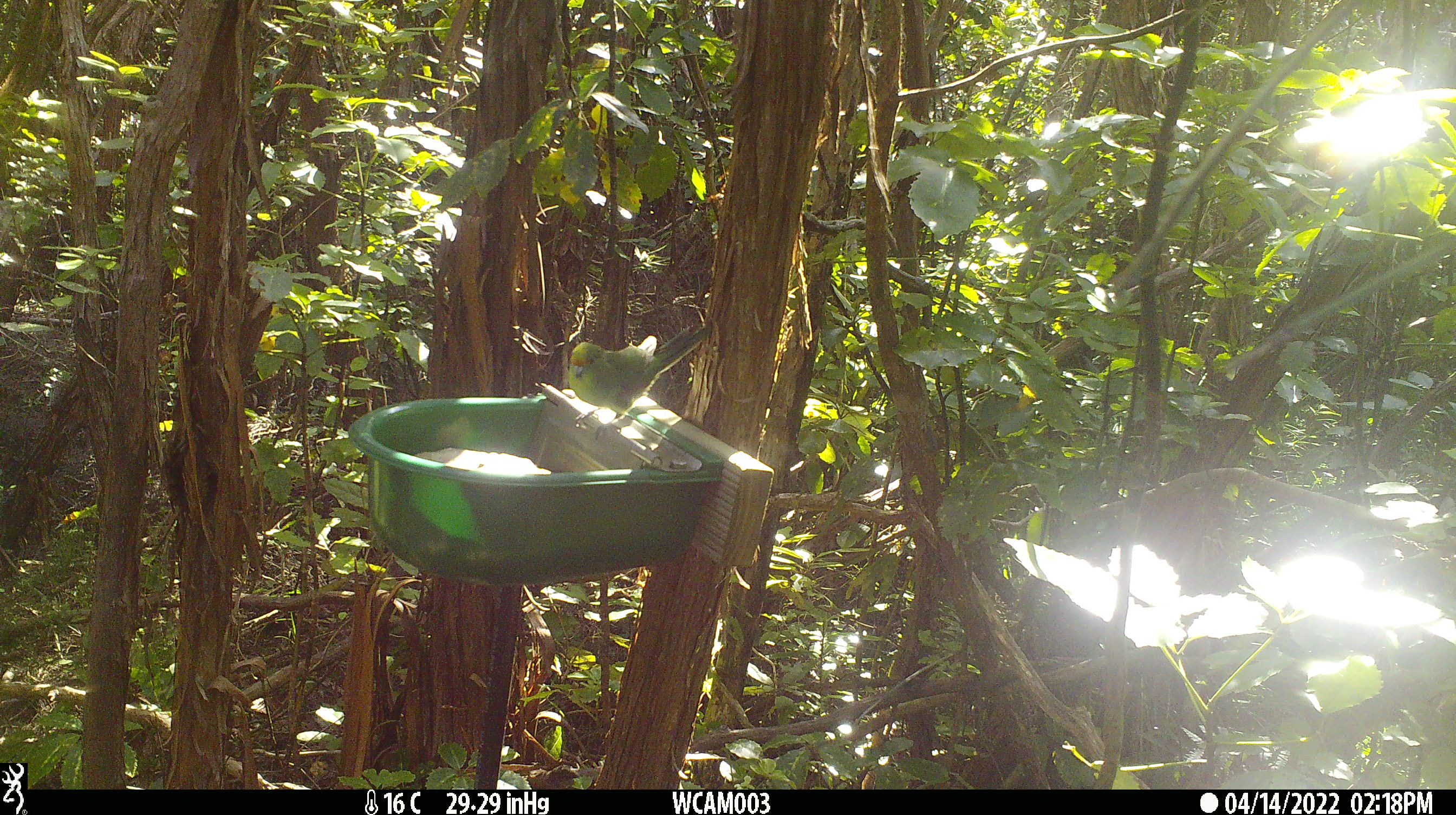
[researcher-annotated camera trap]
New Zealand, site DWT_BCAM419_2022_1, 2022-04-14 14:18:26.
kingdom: Animalia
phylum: Chordata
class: Aves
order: Psittaciformes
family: Psittaculidae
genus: Cyanoramphus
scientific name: Cyanoramphus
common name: parakeet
Parakeet (Cyanoramphus).